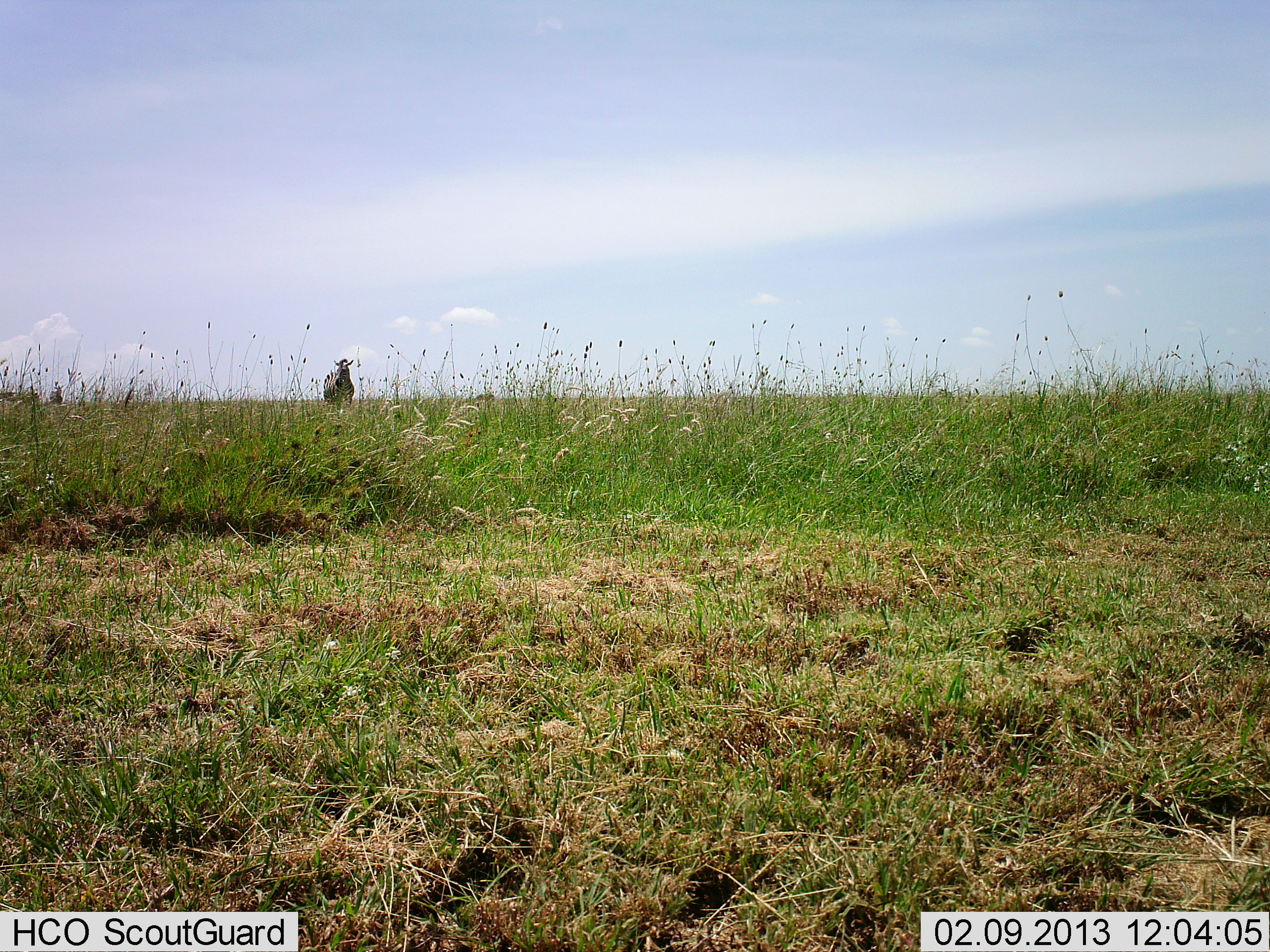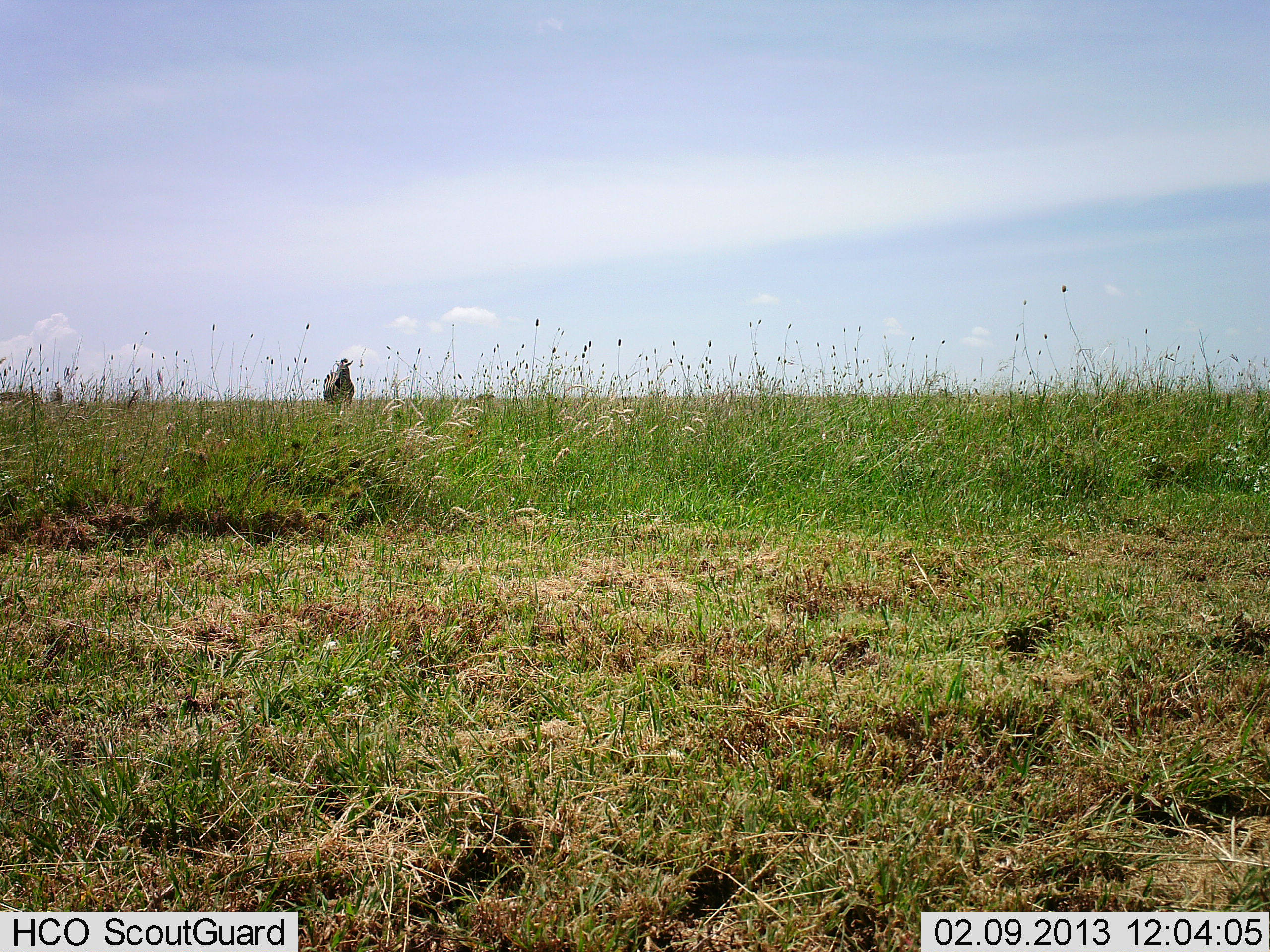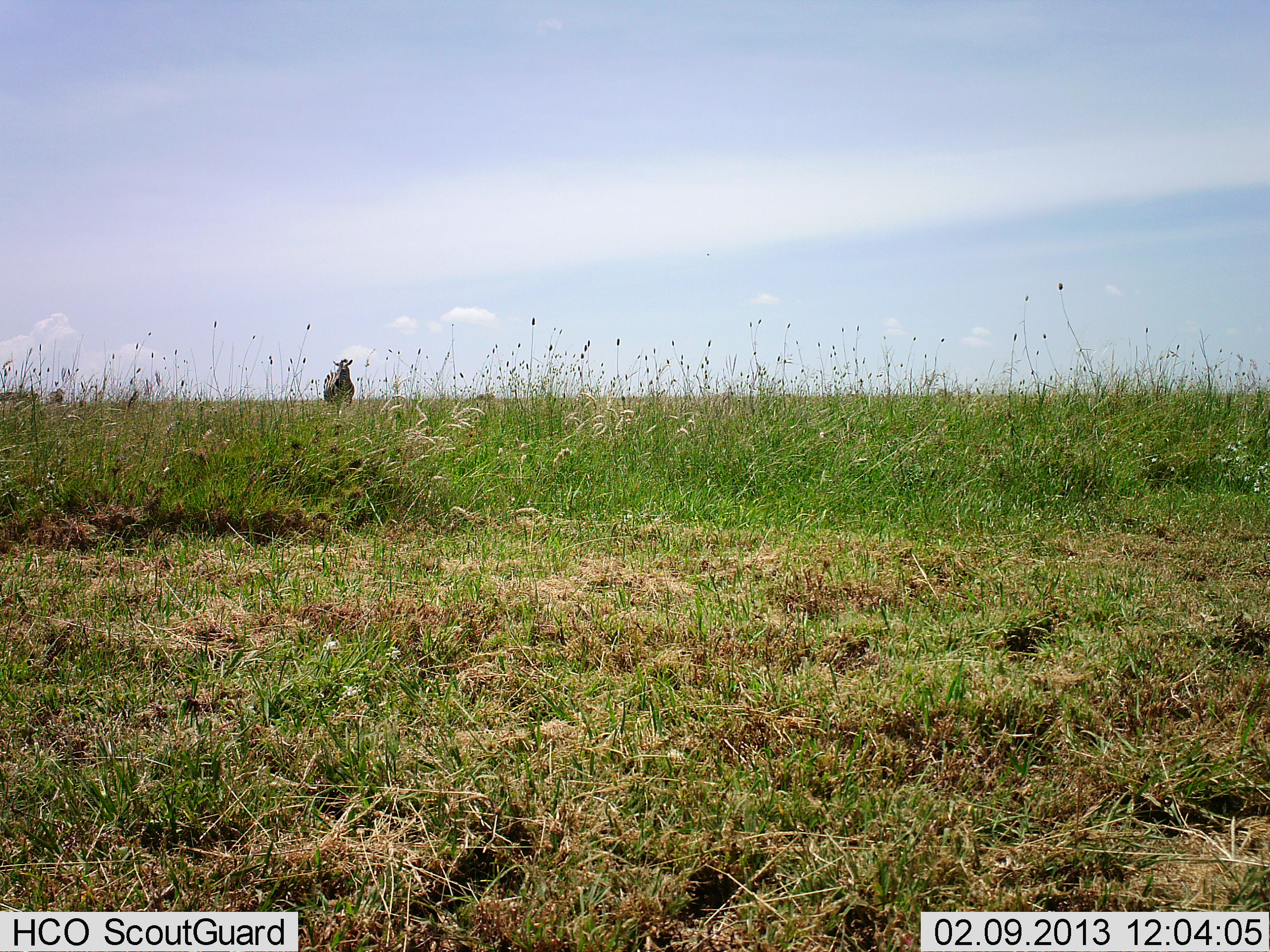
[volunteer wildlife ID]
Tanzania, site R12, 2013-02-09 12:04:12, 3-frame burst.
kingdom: Animalia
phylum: Chordata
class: Mammalia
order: Perissodactyla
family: Equidae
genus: Equus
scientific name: Equus quagga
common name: plains zebra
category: zebra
Zebra (plains zebra) (Equus quagga), count 1. Behavior (volunteer vote fractions): standing 93%, resting 0%, moving 7%, interacting 0%. Young present (vote fraction): 0%. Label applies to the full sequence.